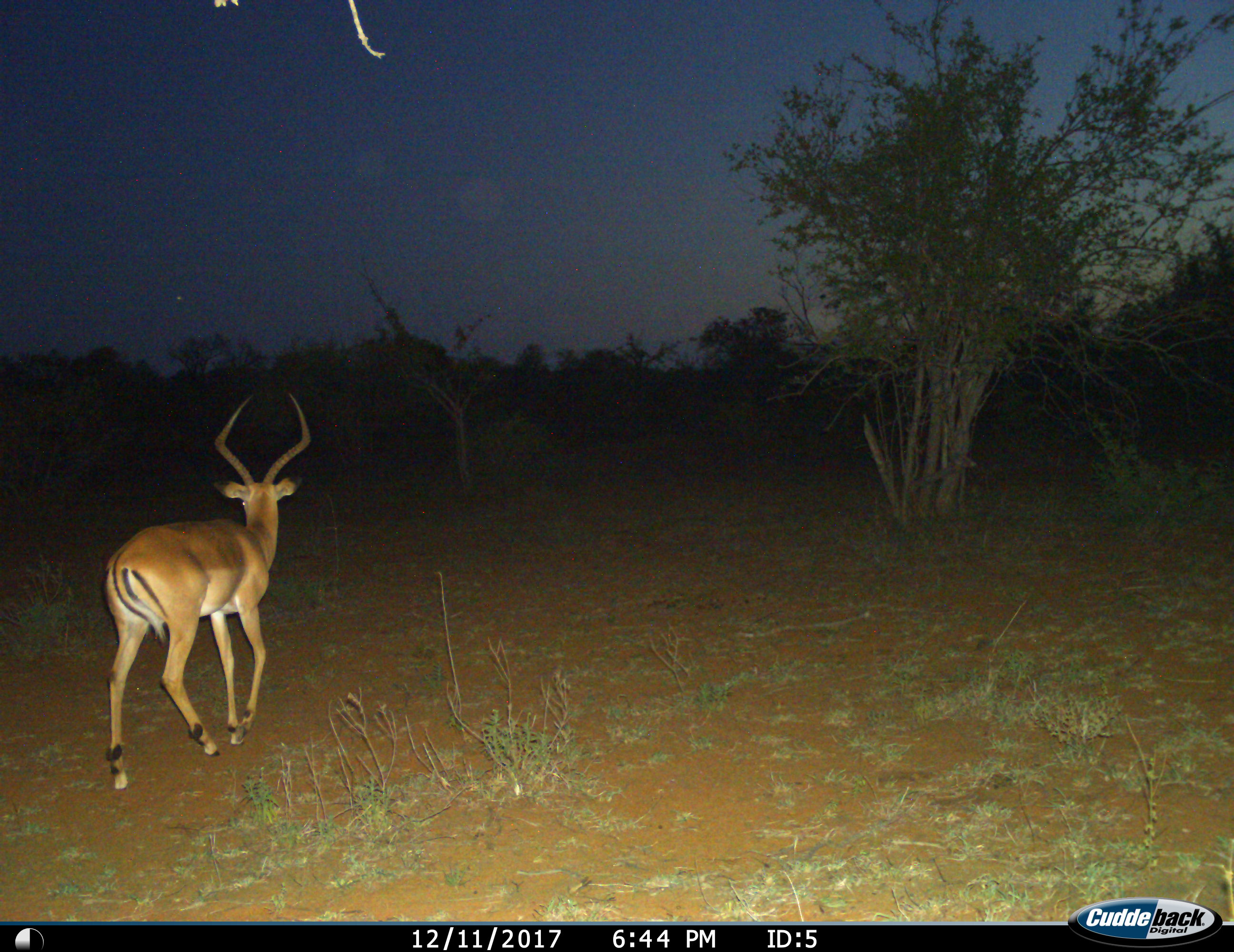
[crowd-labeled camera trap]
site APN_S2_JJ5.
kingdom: Animalia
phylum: Chordata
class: Mammalia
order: Artiodactyla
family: Bovidae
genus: Aepyceros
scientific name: Aepyceros melampus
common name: impala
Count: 1.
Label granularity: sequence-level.